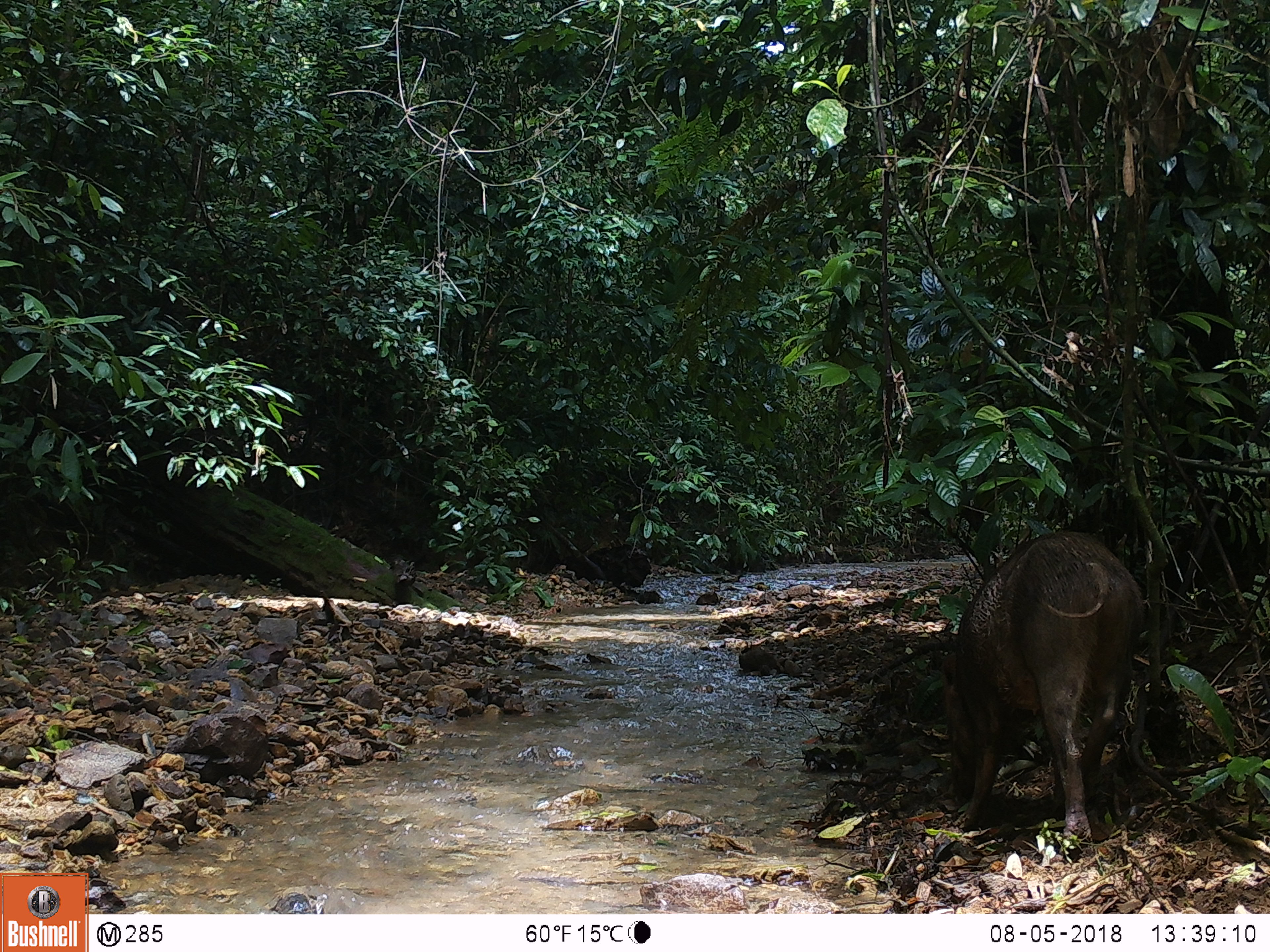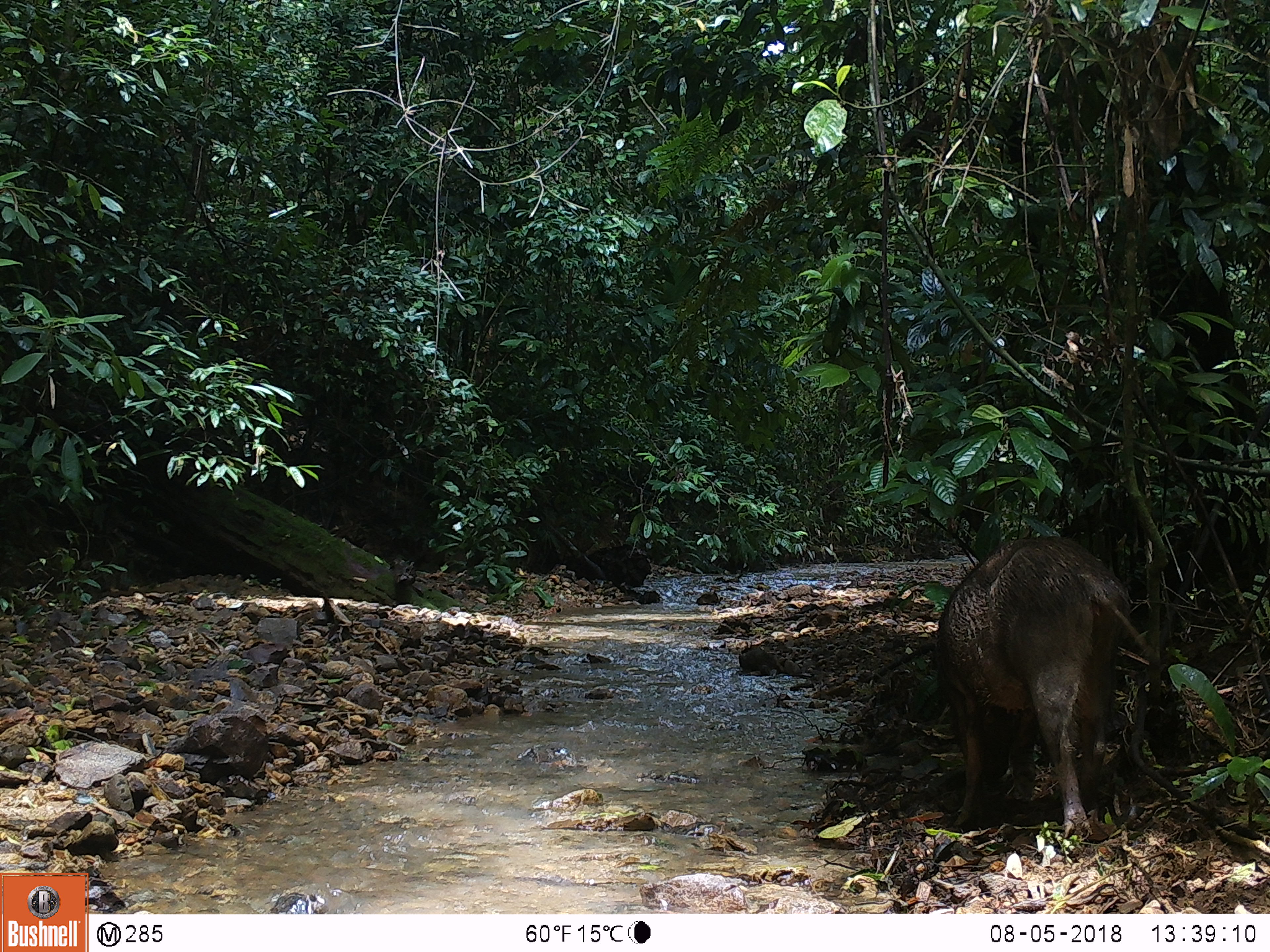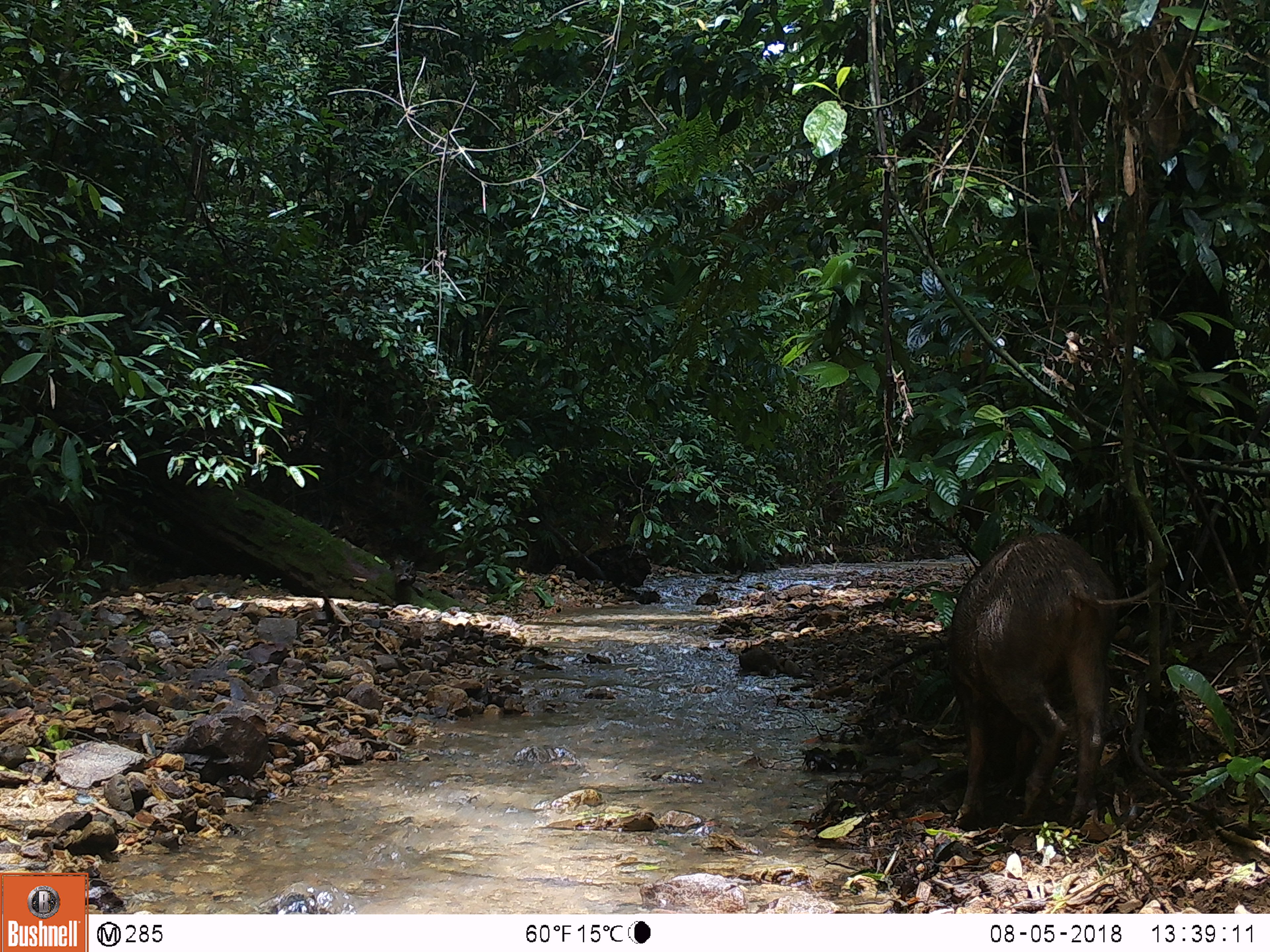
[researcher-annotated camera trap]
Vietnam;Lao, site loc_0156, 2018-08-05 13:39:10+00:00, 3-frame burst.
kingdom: Animalia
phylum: Chordata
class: Mammalia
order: Artiodactyla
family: Suidae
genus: Sus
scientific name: Sus scrofa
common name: eurasian wild pig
Eurasian wild pig (Sus scrofa). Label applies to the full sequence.